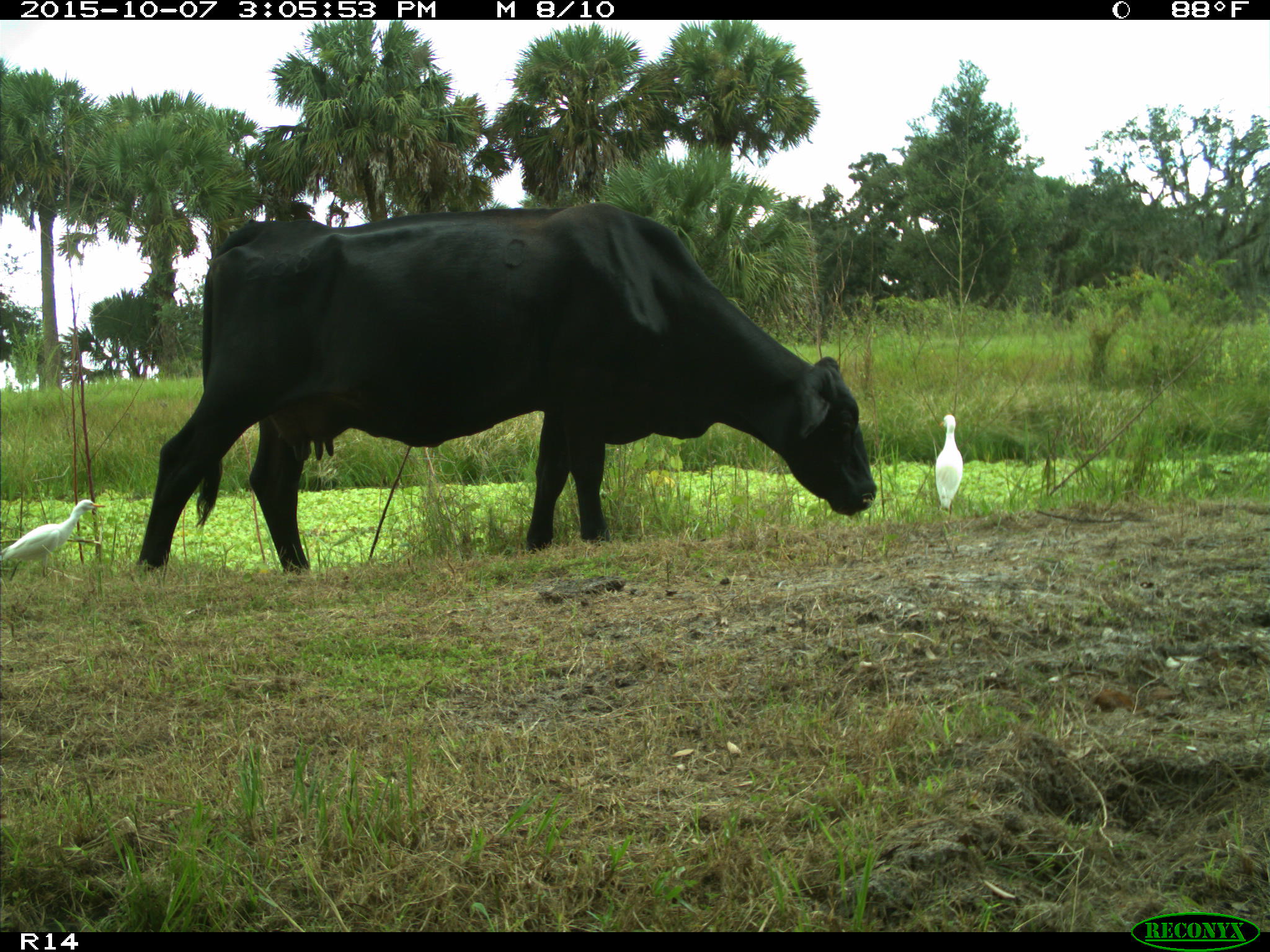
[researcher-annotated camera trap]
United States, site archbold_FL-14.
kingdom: Animalia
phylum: Chordata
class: Mammalia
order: Artiodactyla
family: Bovidae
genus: Bos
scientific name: Bos taurus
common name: domestic cow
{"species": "Bos taurus (domestic cow)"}